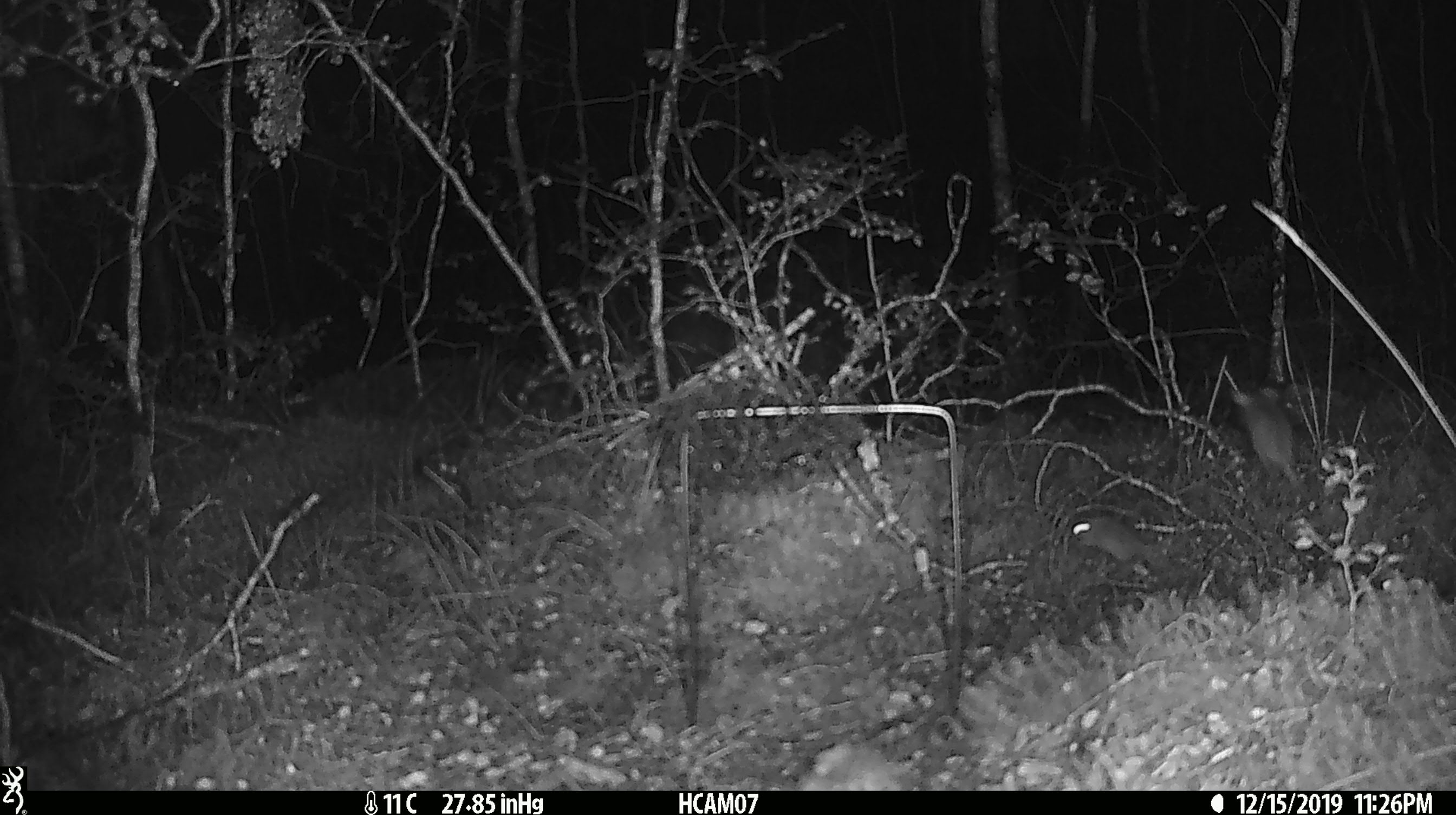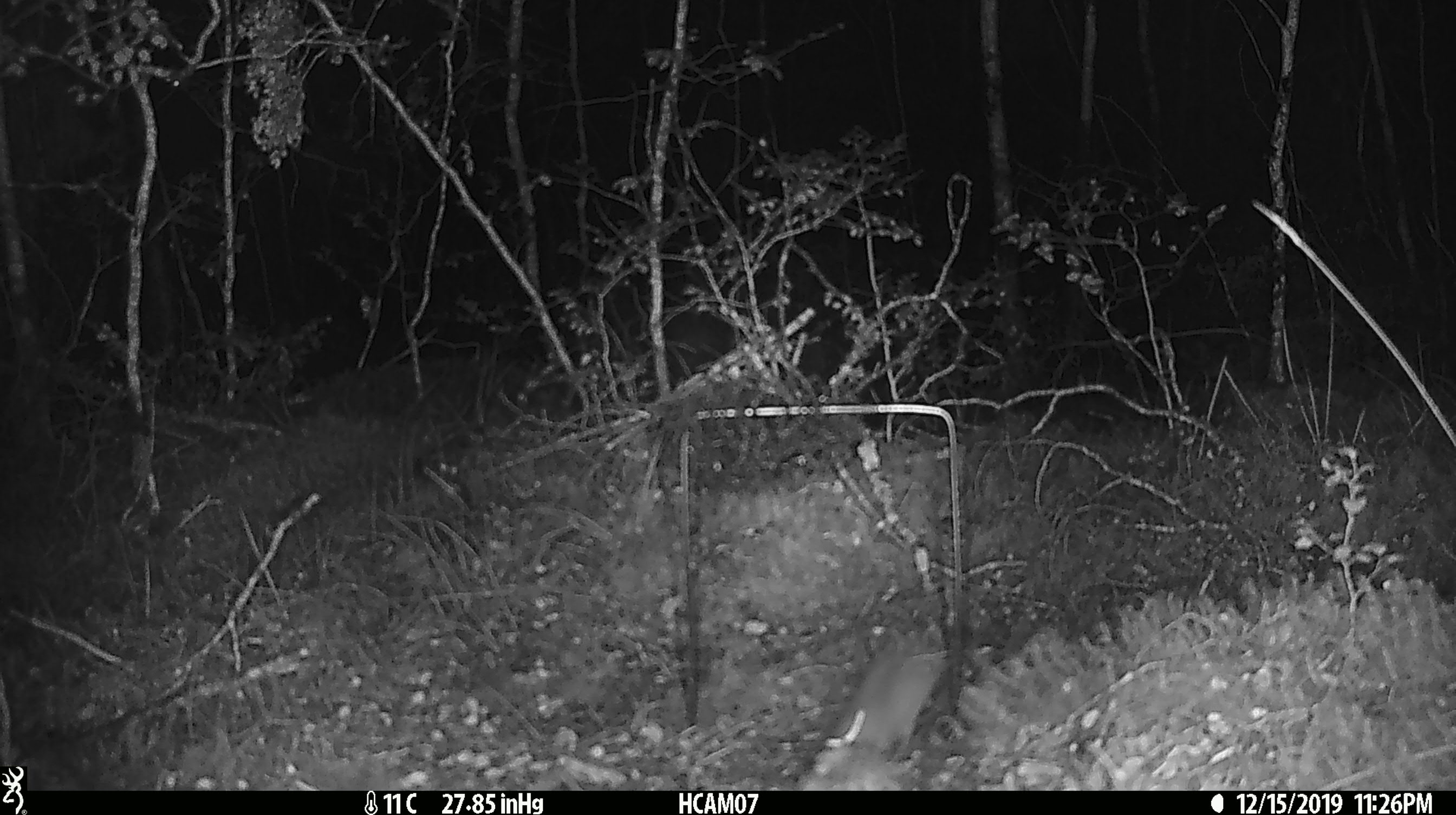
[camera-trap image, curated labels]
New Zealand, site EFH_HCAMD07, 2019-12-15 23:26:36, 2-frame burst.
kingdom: Animalia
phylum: Chordata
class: Mammalia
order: Rodentia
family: Muridae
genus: Mus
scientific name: Mus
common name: mouse